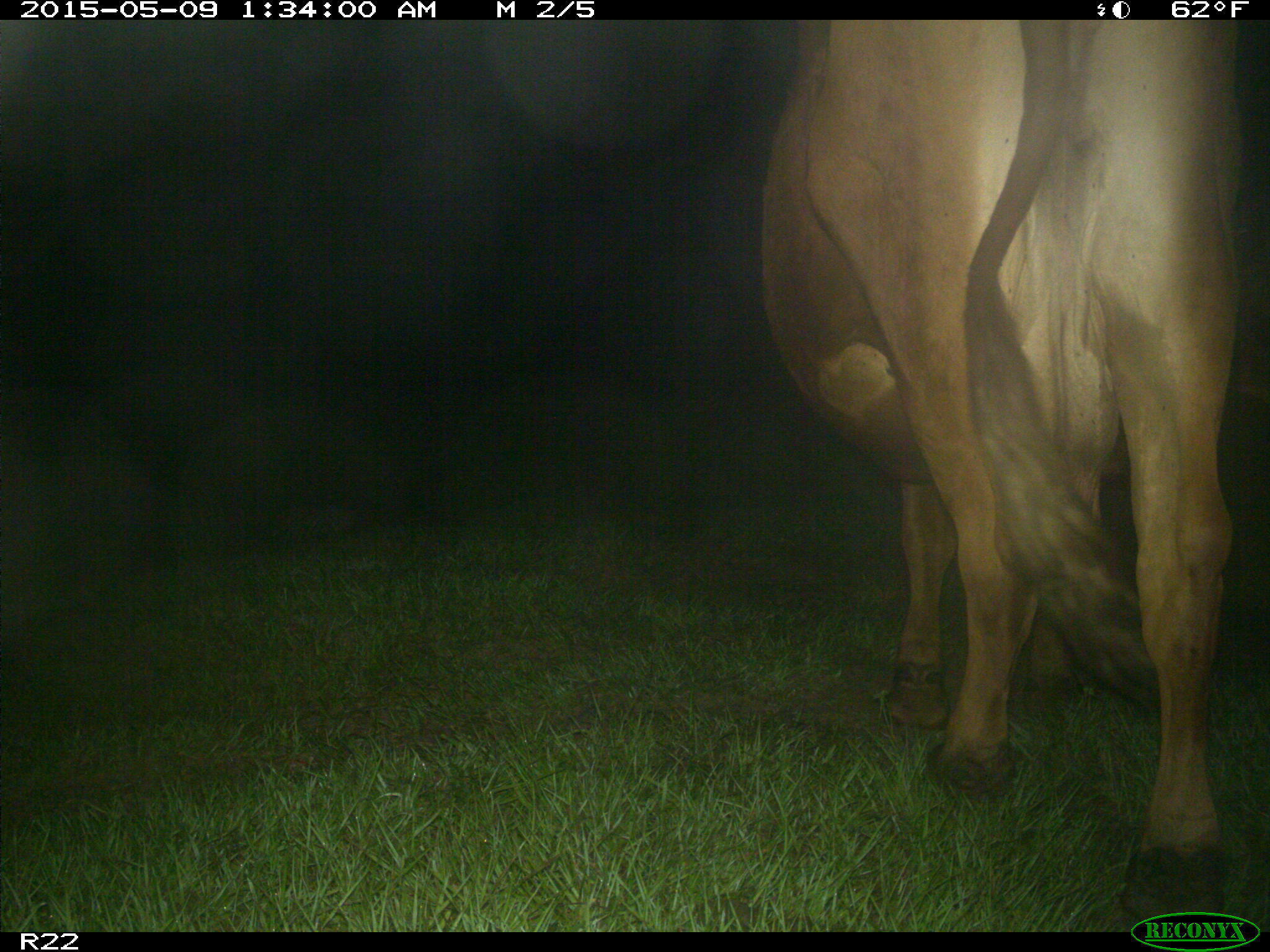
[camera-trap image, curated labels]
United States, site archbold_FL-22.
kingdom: Animalia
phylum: Chordata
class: Mammalia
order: Artiodactyla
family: Bovidae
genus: Bos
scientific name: Bos taurus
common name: domestic cow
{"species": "Bos taurus (domestic cow)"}